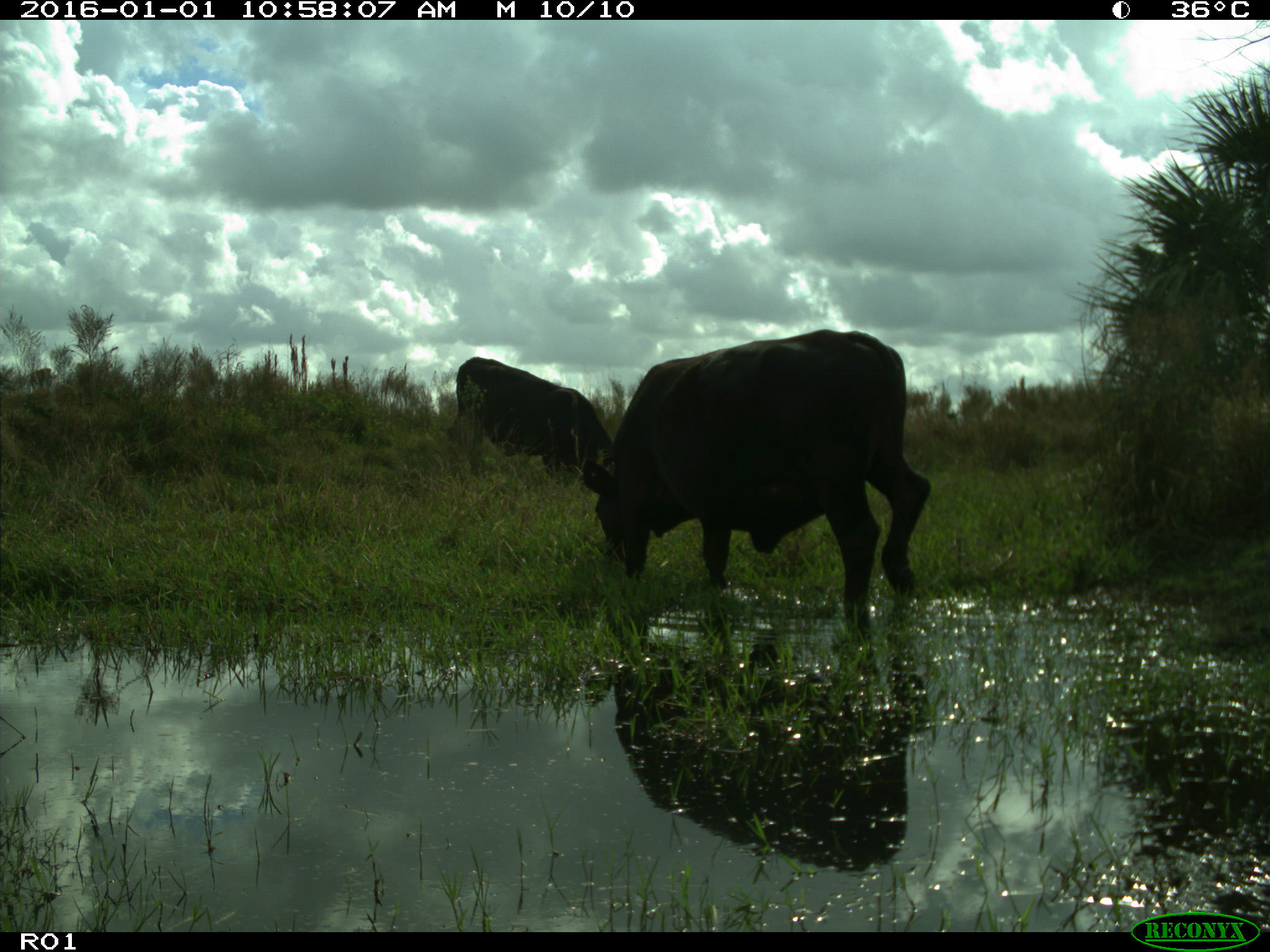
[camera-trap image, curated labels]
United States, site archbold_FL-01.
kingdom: Animalia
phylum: Chordata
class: Mammalia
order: Artiodactyla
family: Bovidae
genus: Bos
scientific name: Bos taurus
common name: domestic cow